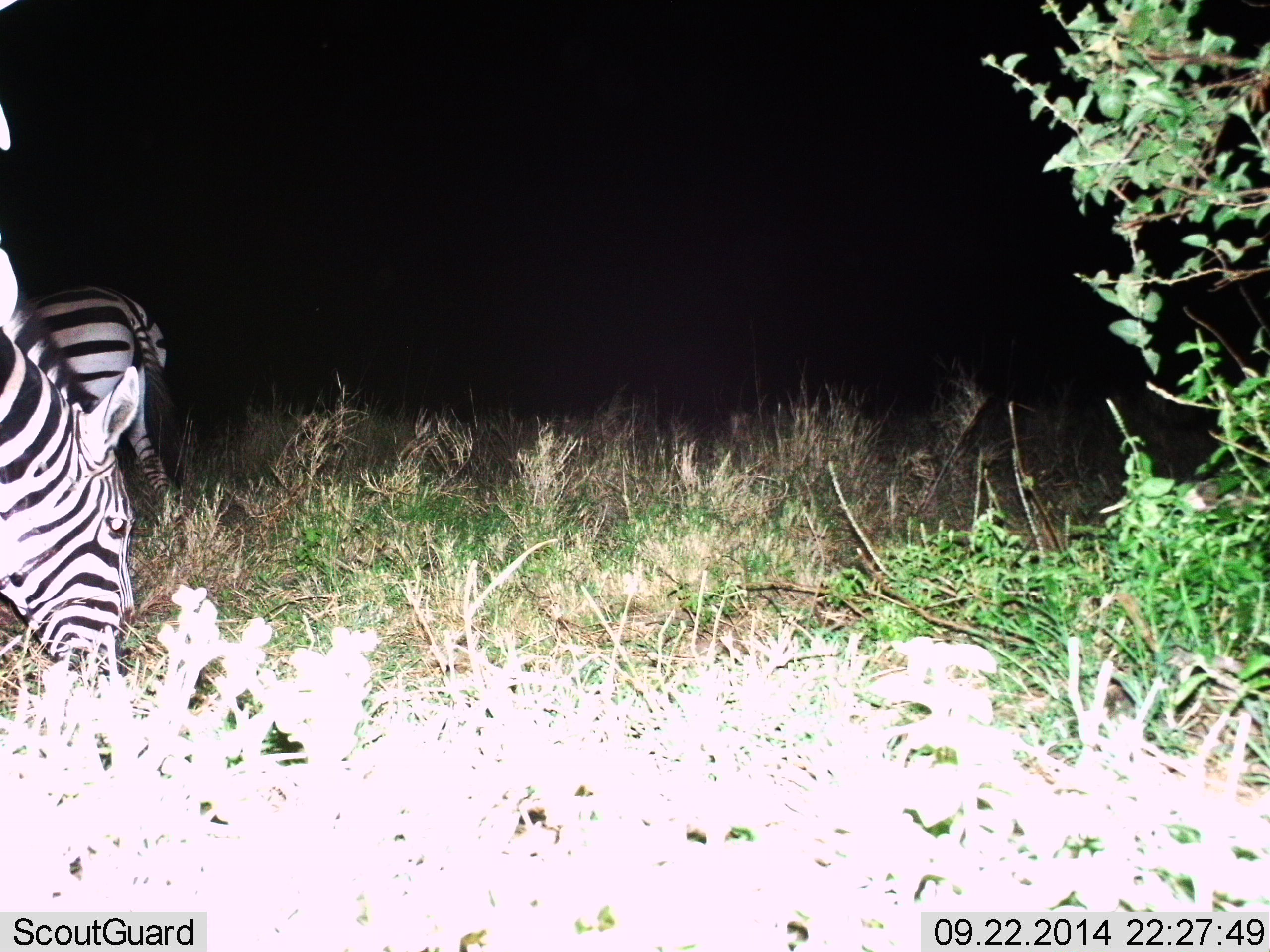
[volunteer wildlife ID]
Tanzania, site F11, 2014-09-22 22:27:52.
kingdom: Animalia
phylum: Chordata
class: Mammalia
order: Perissodactyla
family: Equidae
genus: Equus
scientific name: Equus quagga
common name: plains zebra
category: zebra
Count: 2.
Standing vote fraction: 40%.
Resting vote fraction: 0%.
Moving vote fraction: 0%.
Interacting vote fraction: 0%.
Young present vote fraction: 0%.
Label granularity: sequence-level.